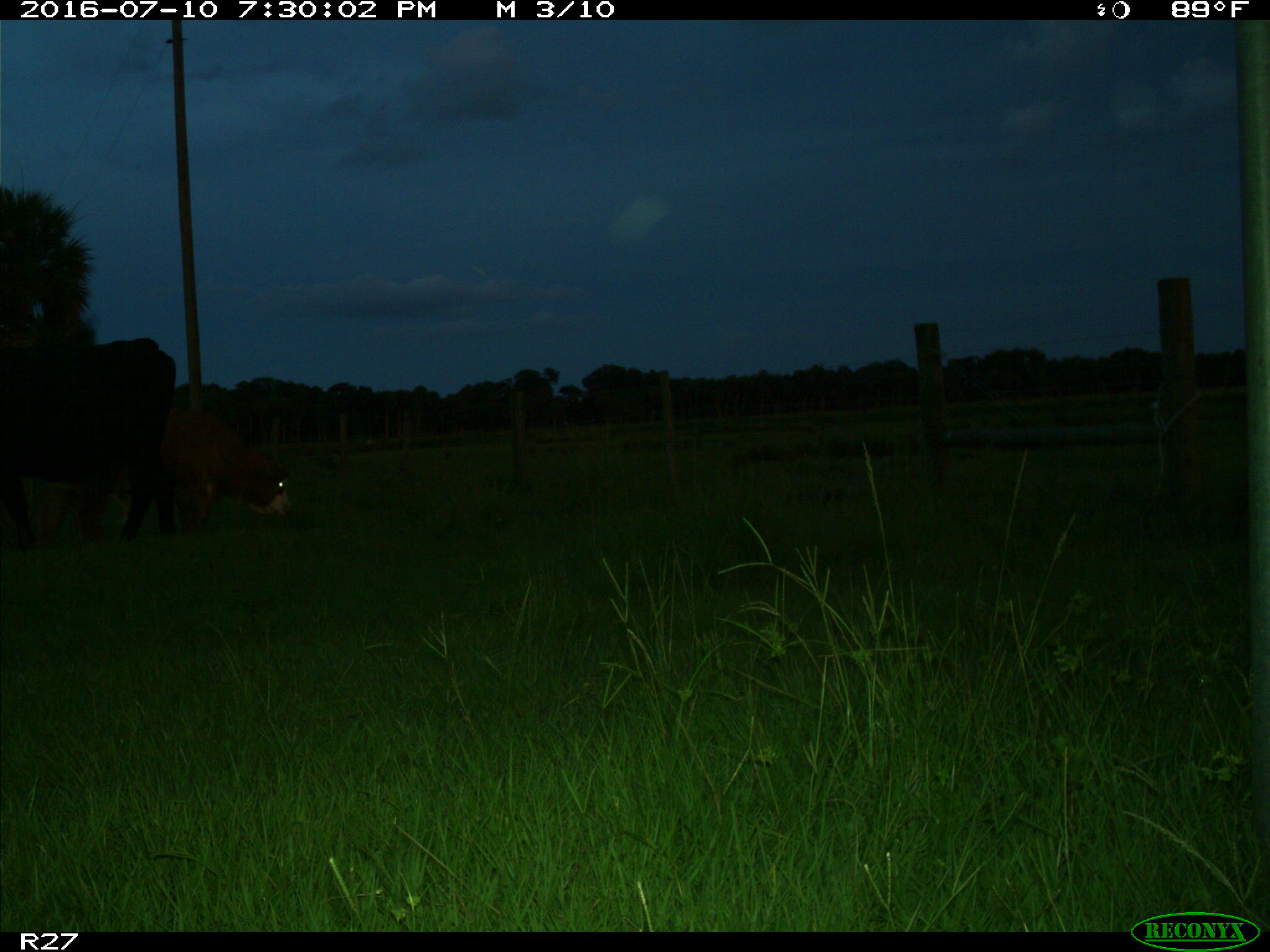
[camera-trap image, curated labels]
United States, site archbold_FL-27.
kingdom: Animalia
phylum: Chordata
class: Mammalia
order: Artiodactyla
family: Bovidae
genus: Bos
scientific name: Bos taurus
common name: domestic cow